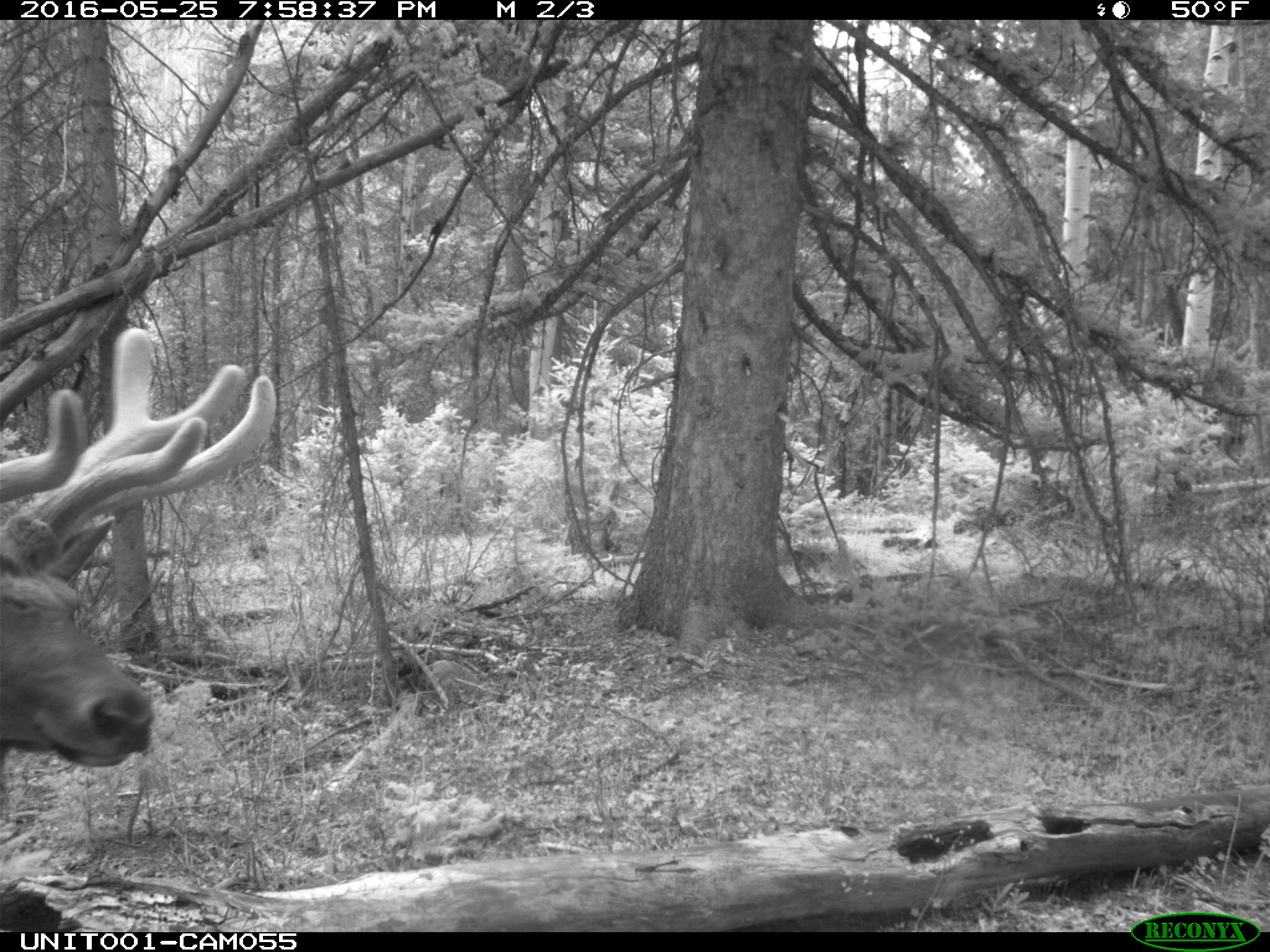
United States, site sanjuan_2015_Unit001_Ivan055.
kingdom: Animalia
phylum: Chordata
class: Mammalia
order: Artiodactyla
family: Cervidae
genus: Cervus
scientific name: Cervus elaphus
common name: red deer